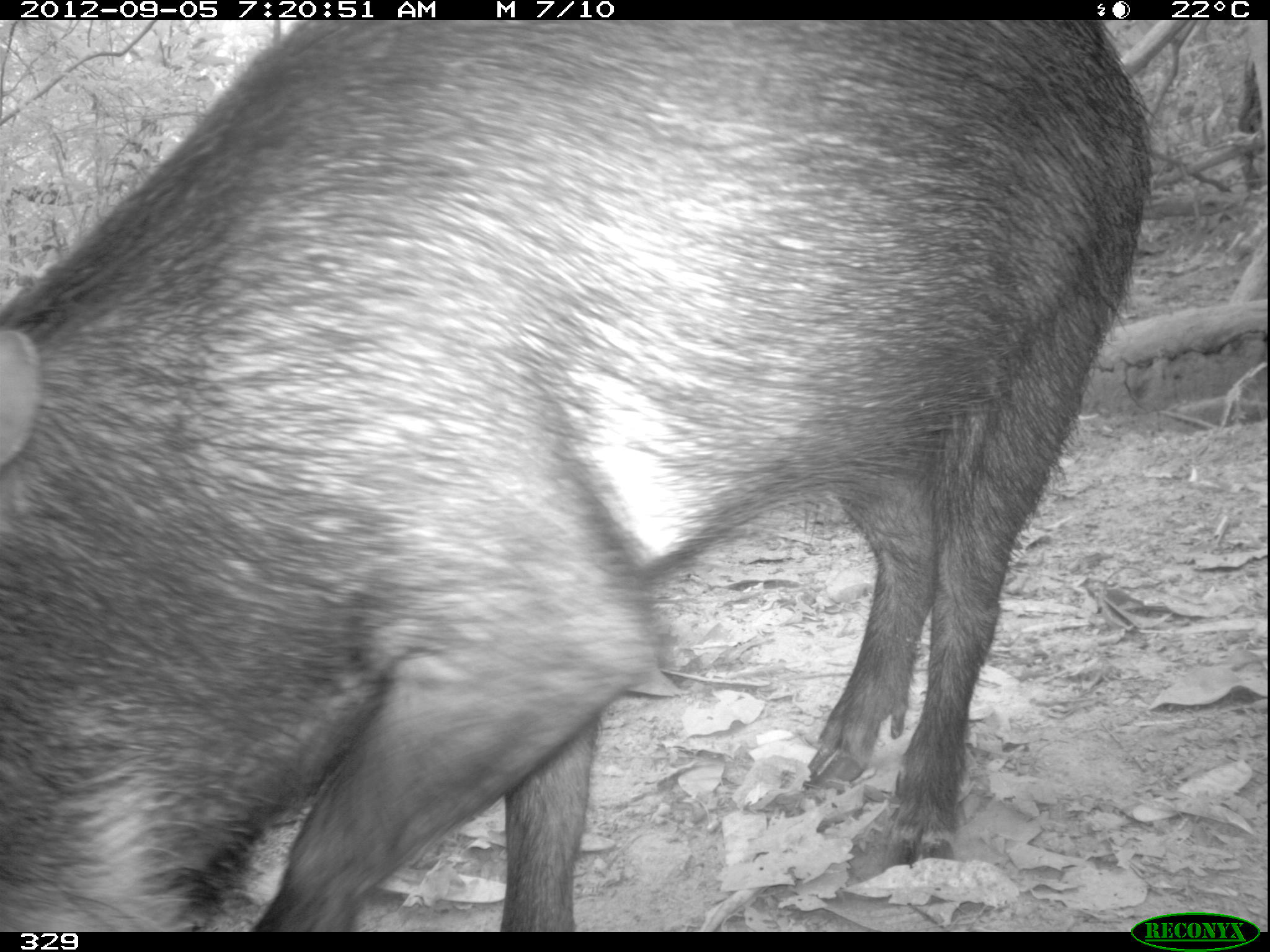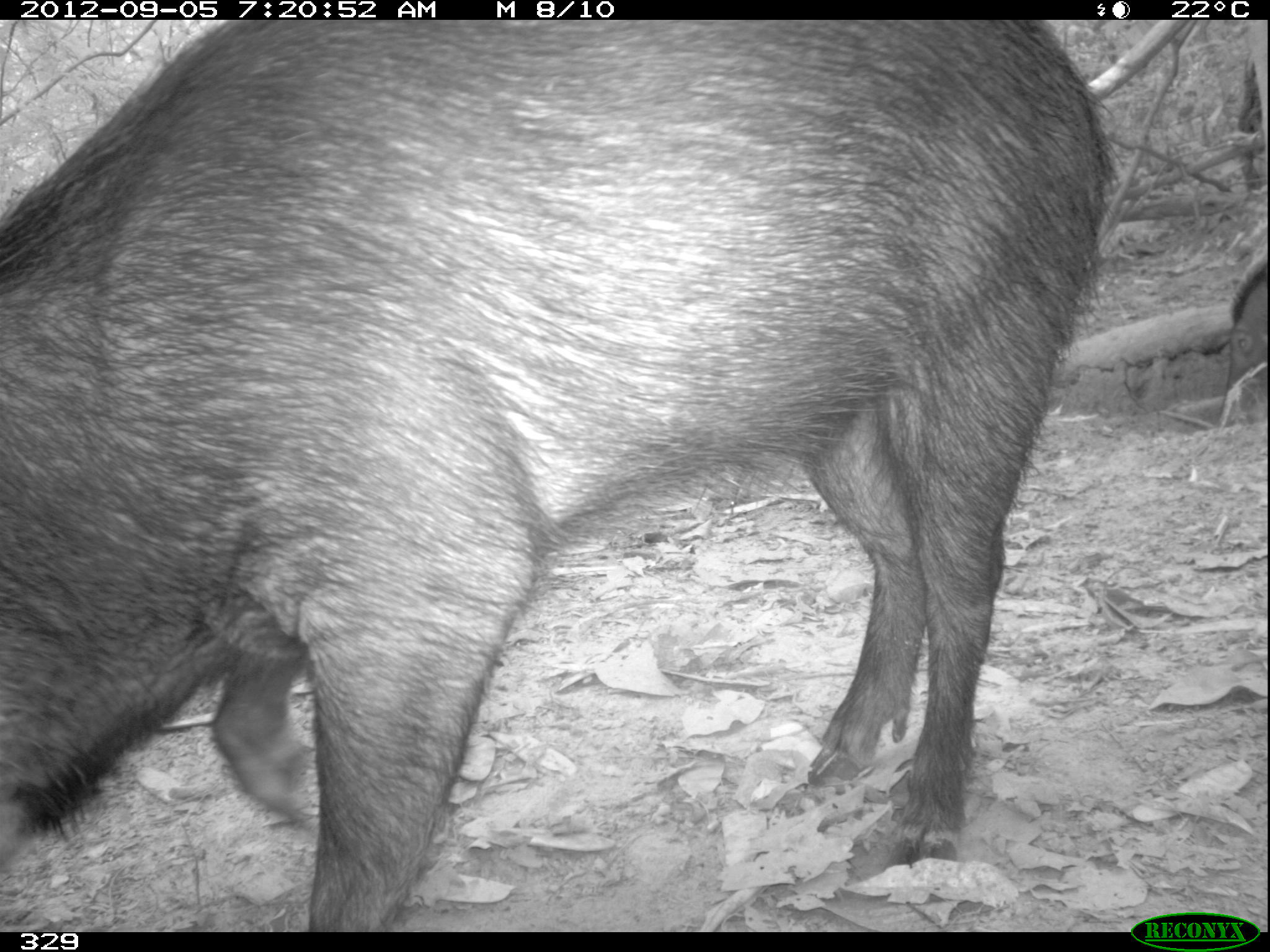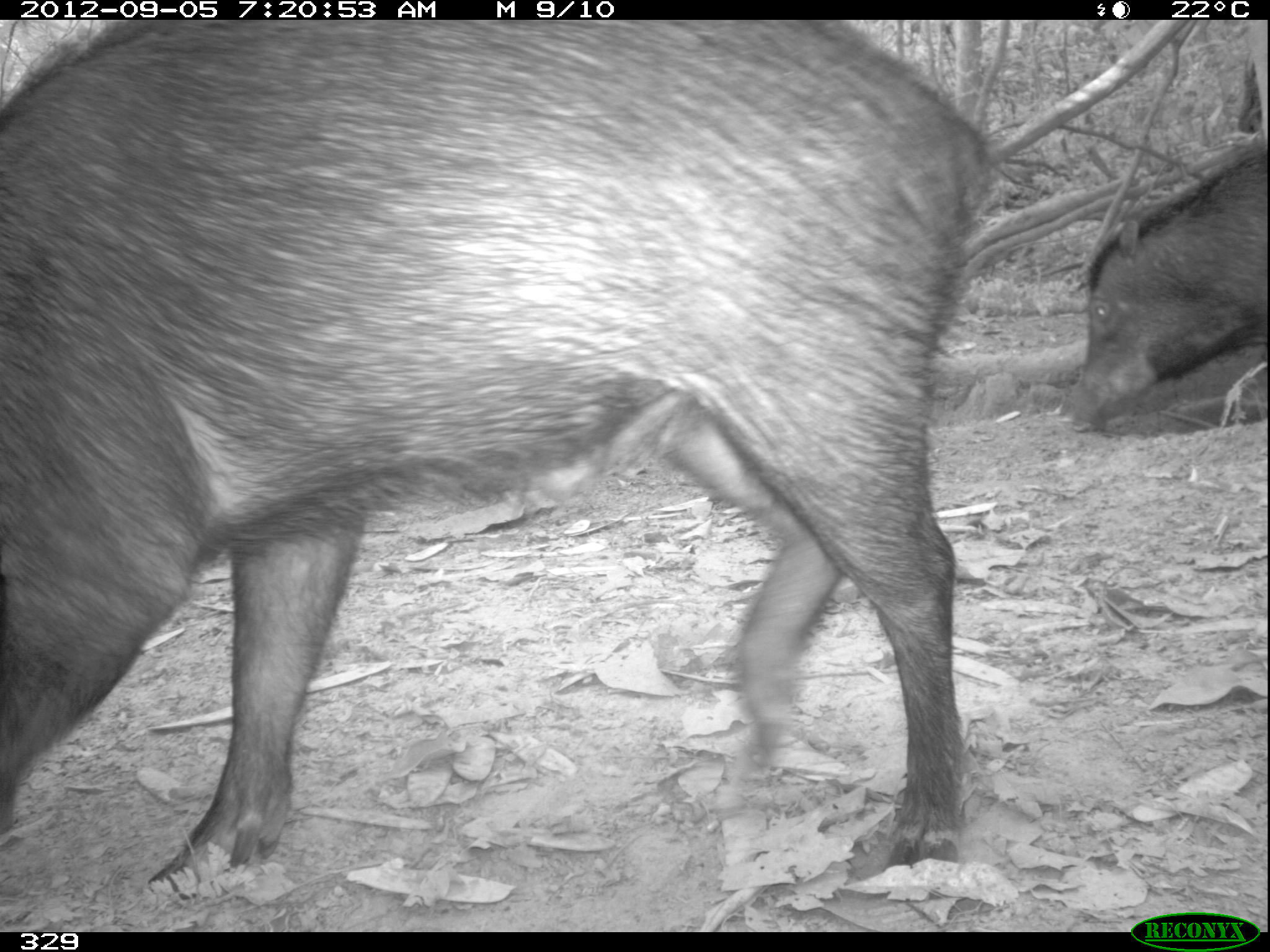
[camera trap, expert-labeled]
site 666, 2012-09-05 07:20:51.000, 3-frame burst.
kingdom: Animalia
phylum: Chordata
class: Mammalia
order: Artiodactyla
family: Tayassuidae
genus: Tayassu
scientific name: Tayassu pecari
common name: white-lipped peccary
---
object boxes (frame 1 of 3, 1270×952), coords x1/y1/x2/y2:
tayassu pecari: 1/16/1155/932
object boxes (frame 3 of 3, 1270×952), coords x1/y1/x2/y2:
tayassu pecari: 0/20/989/897; 1062/144/1270/436